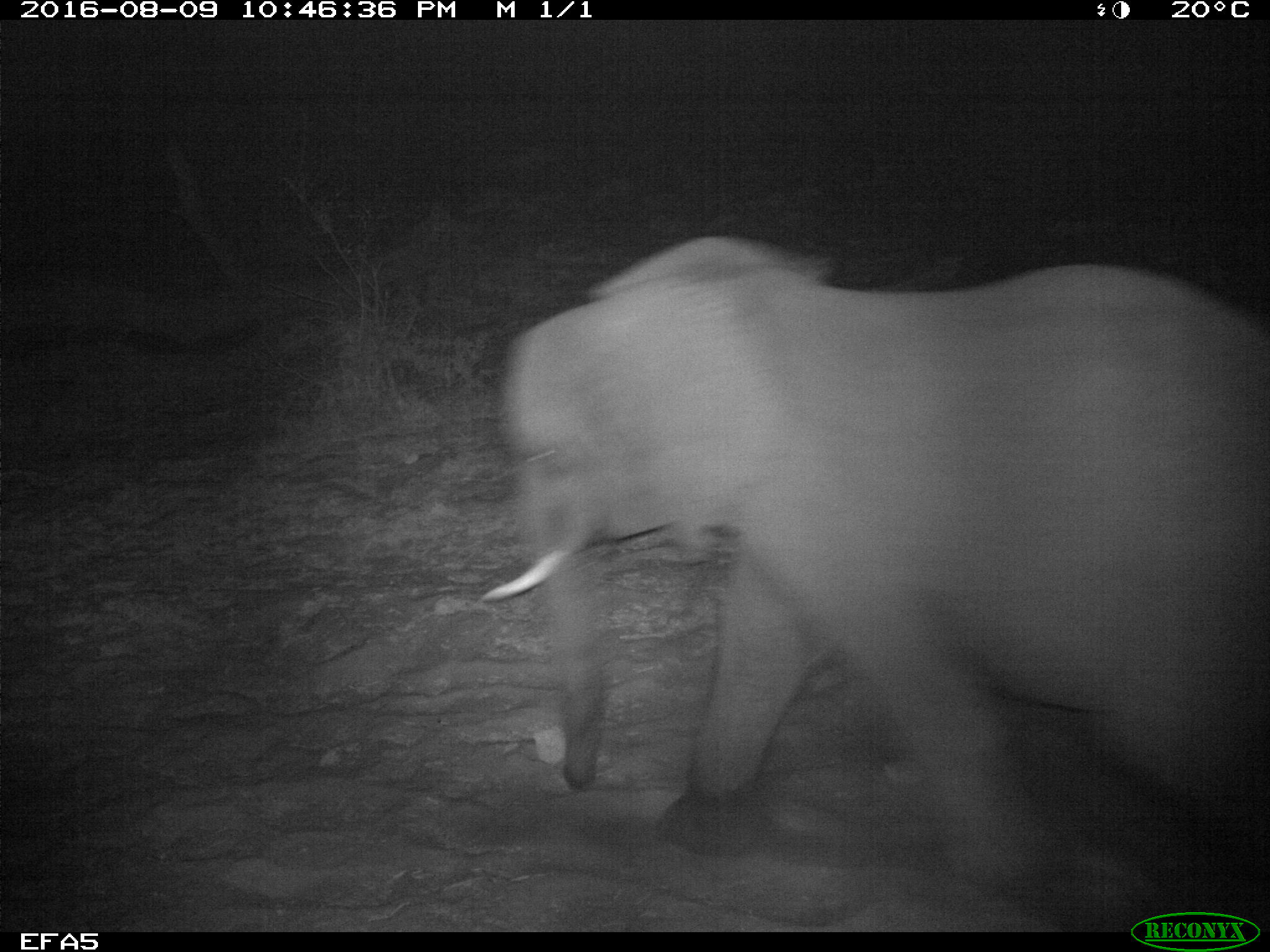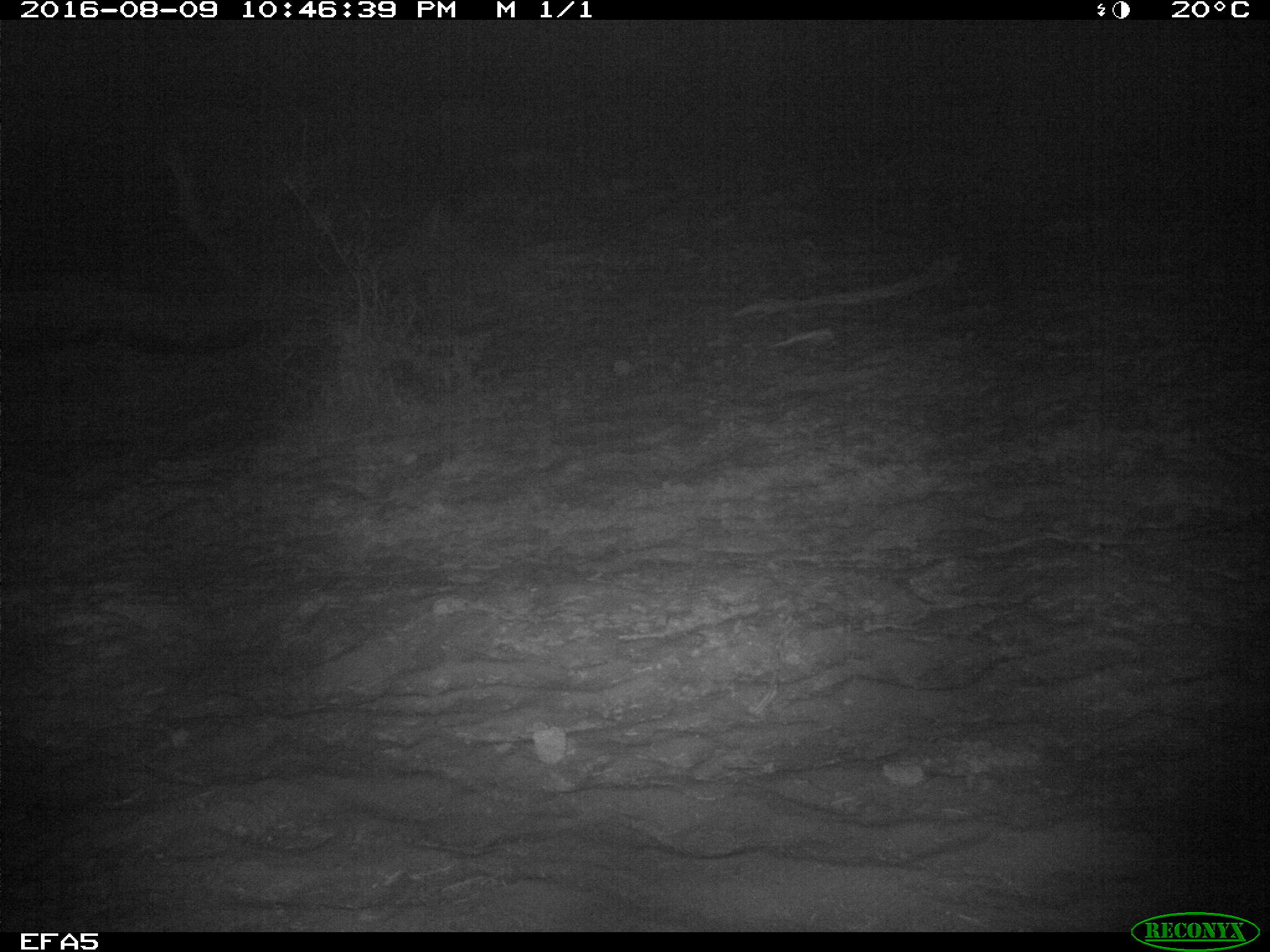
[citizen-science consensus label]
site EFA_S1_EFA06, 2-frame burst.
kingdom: Animalia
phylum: Chordata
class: Mammalia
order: Proboscidea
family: Elephantidae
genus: Loxodonta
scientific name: Loxodonta africana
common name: african bush elephant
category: elephant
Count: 1.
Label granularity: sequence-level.